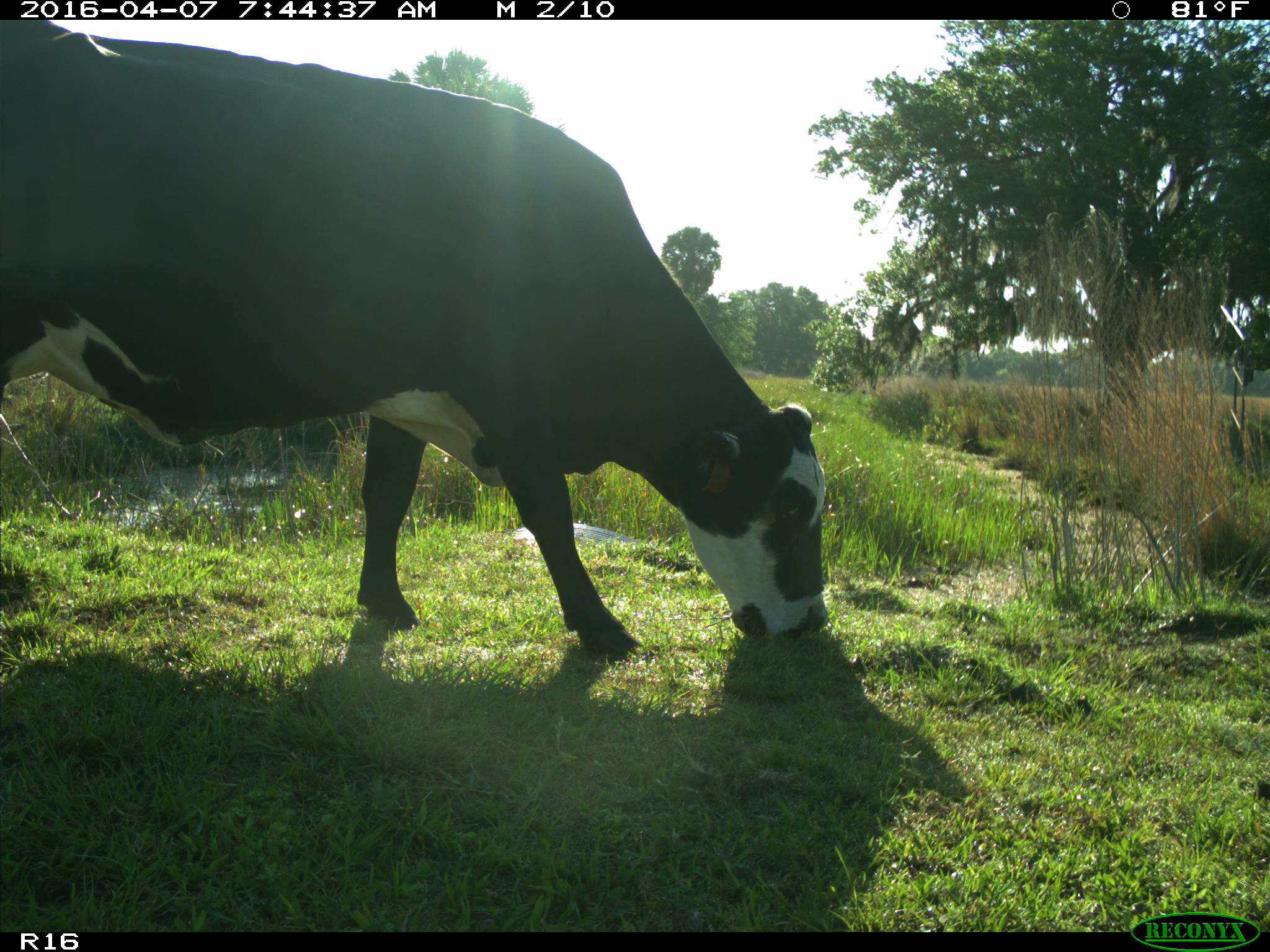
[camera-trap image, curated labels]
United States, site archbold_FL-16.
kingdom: Animalia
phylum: Chordata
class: Mammalia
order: Artiodactyla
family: Bovidae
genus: Bos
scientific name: Bos taurus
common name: domestic cow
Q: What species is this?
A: Bos taurus (domestic cow).